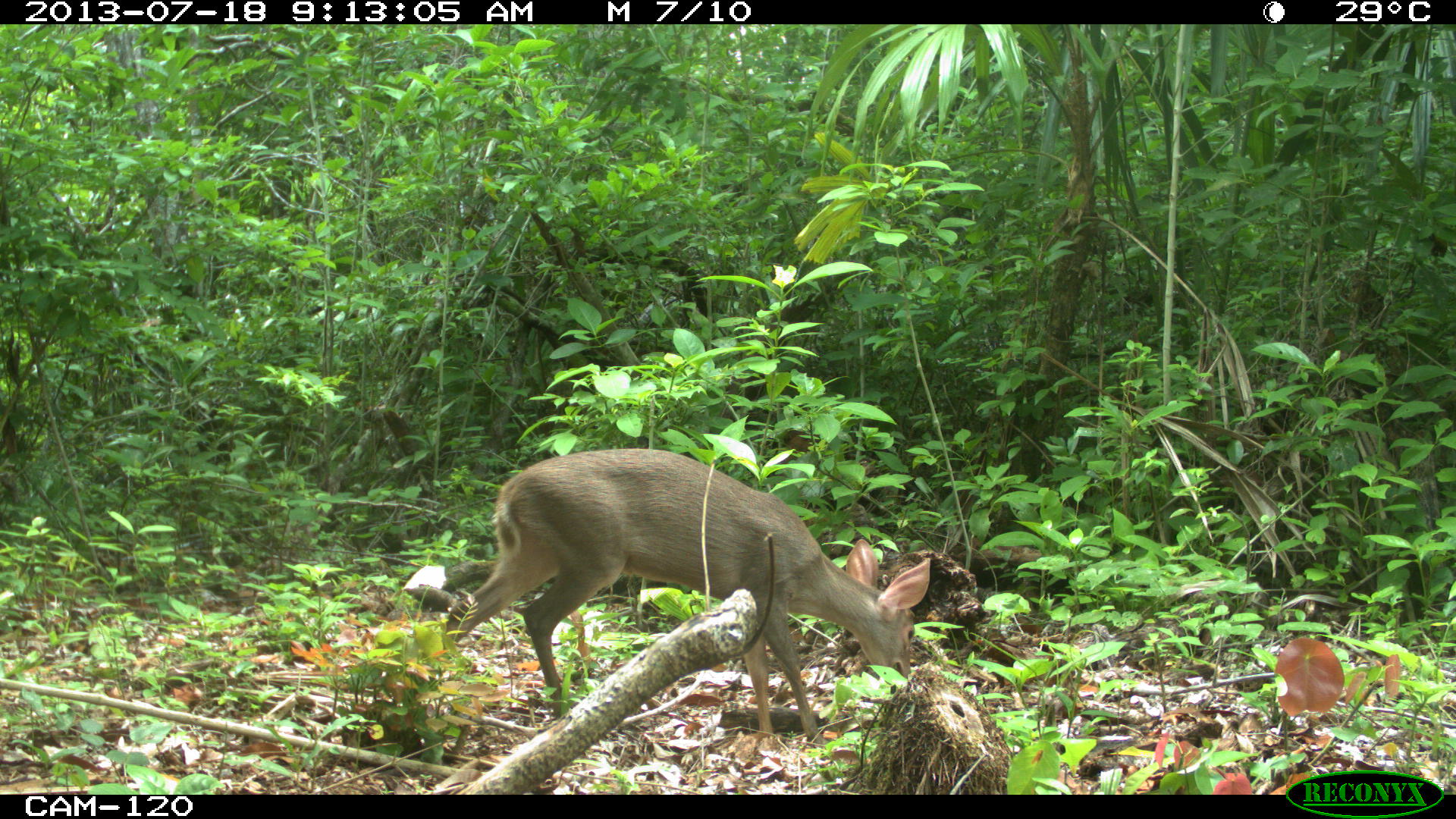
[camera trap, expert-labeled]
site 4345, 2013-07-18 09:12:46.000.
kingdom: Animalia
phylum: Chordata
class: Mammalia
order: Artiodactyla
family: Cervidae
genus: Odocoileus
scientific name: Odocoileus virginianus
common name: white-tailed deer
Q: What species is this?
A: Odocoileus virginianus (white-tailed deer).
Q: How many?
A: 1.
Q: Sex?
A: Female.